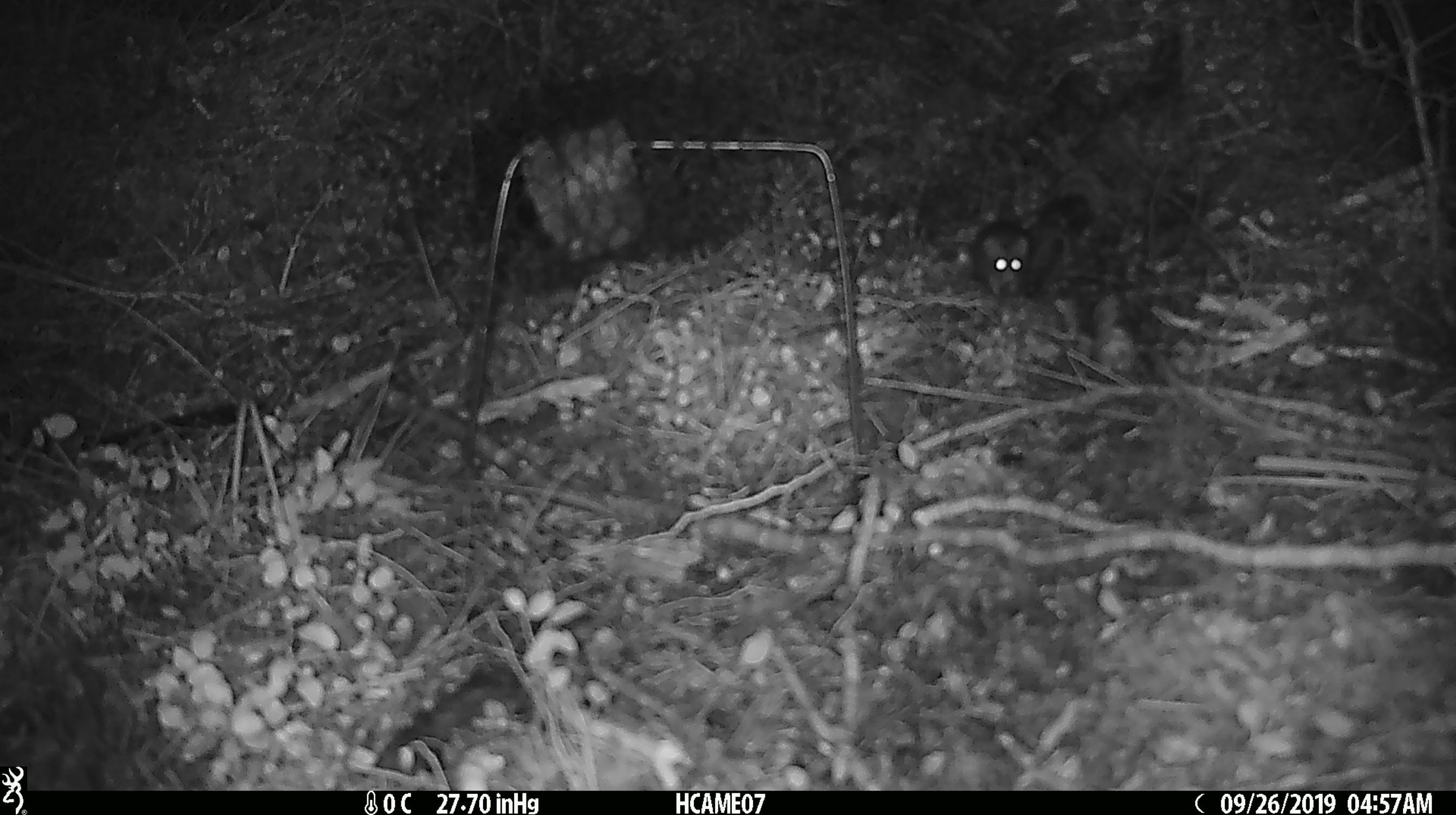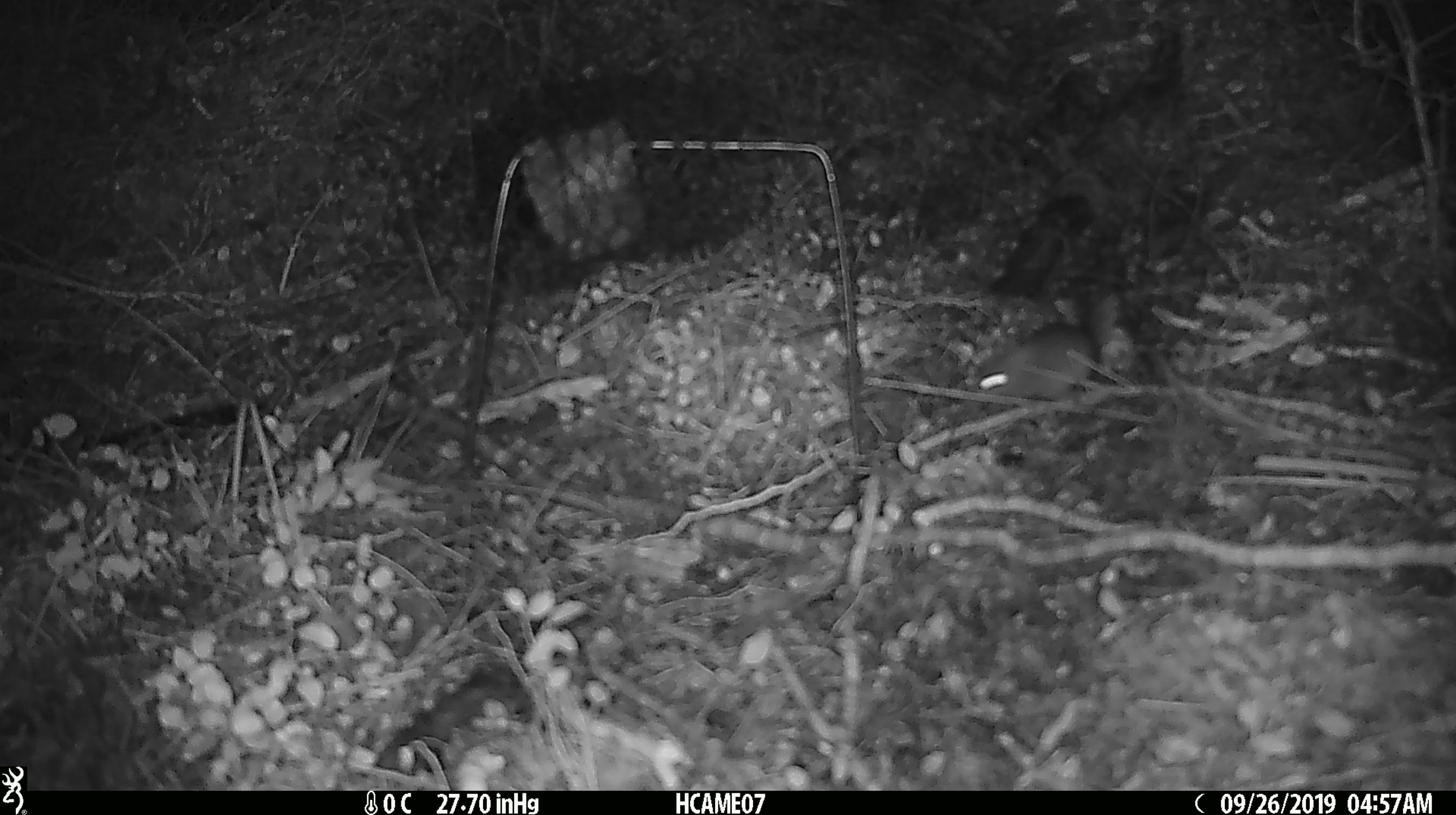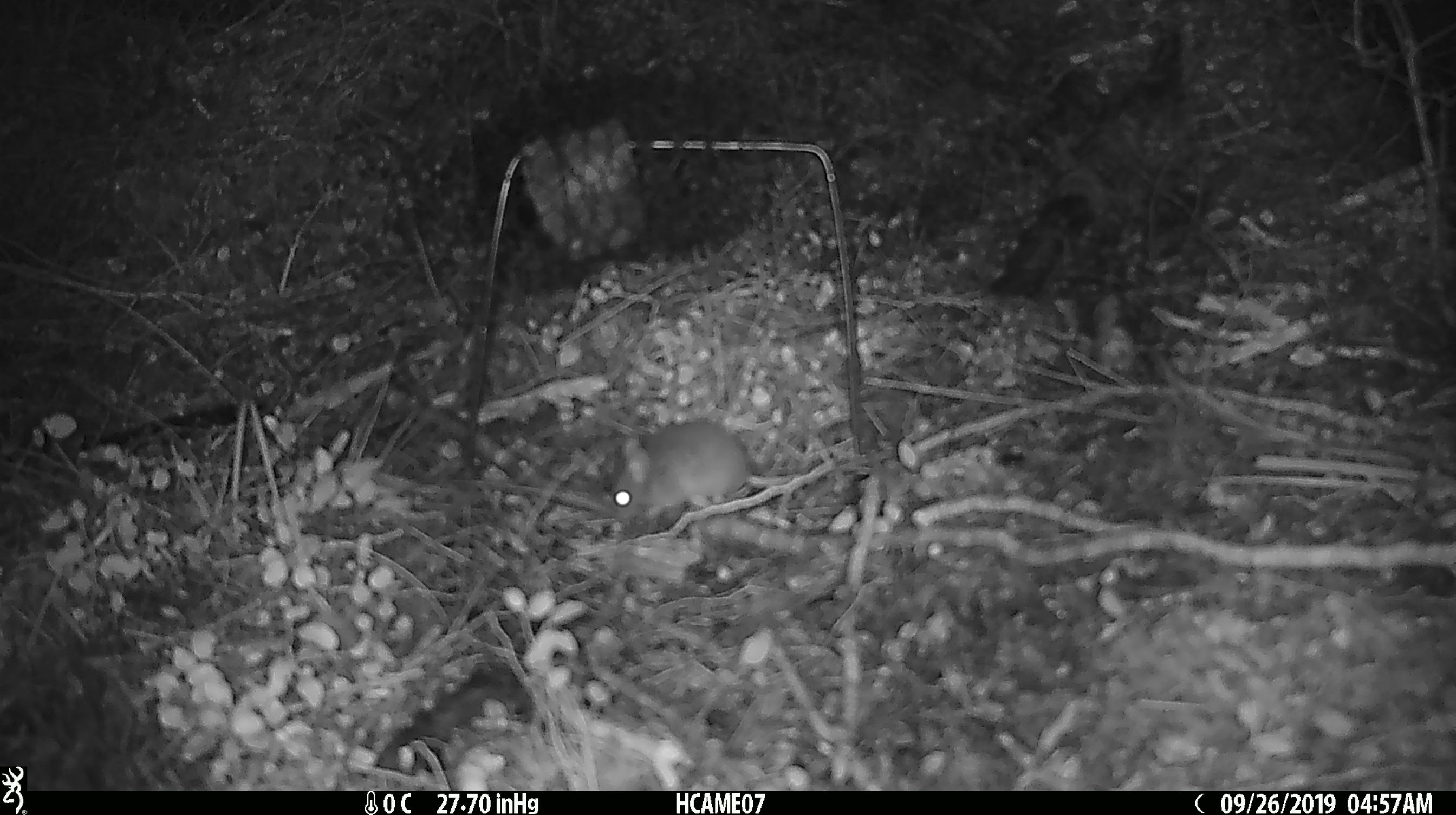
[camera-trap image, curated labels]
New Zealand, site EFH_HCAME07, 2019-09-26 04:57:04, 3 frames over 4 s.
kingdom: Animalia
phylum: Chordata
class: Mammalia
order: Rodentia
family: Muridae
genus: Mus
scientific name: Mus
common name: mouse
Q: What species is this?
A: Mouse (Mus).